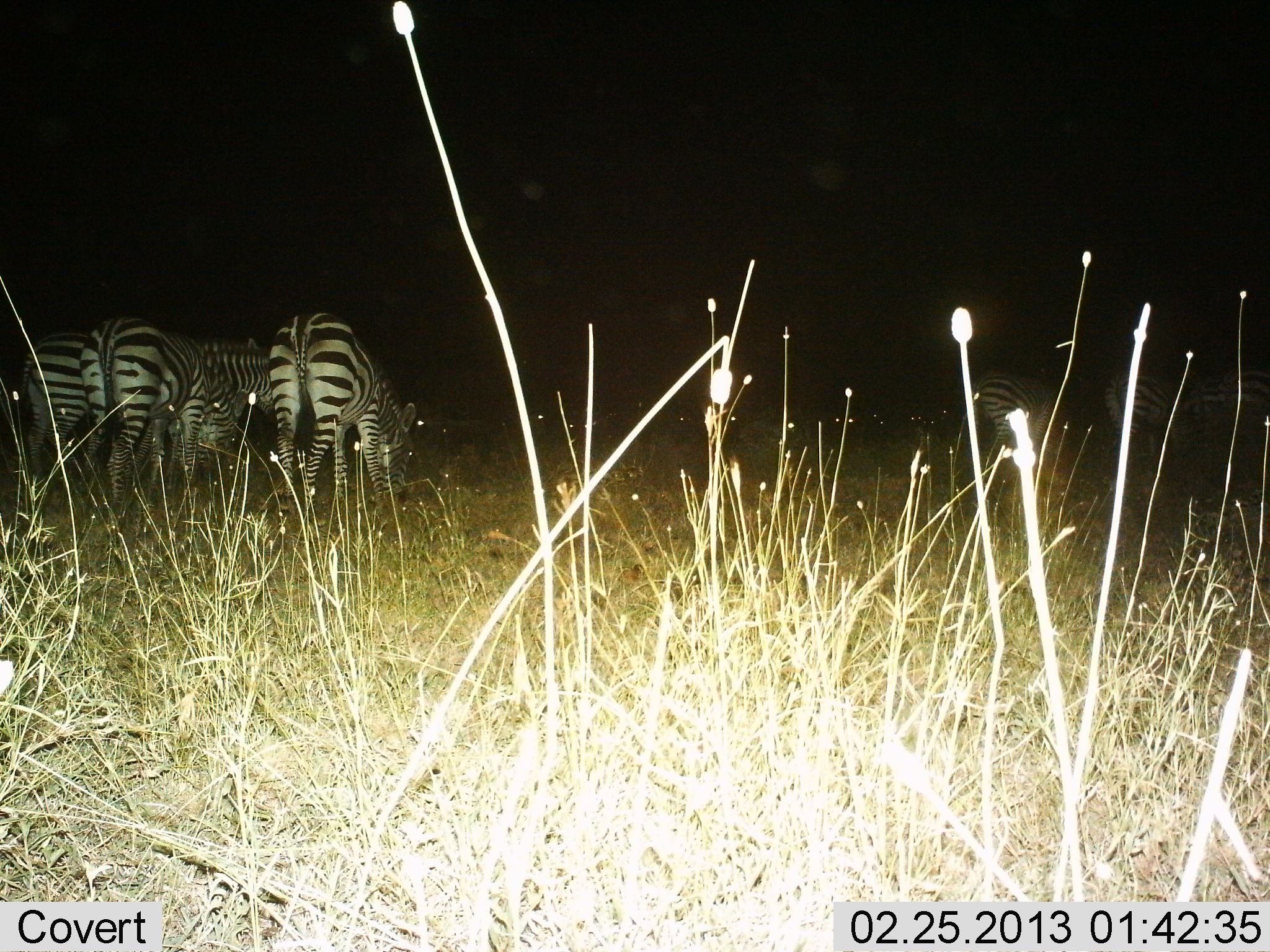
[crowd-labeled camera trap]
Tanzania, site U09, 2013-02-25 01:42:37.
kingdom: Animalia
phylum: Chordata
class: Mammalia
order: Perissodactyla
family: Equidae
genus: Equus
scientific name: Equus quagga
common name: plains zebra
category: zebra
Zebra (plains zebra) (Equus quagga), count 5. Behavior (volunteer vote fractions): standing 39%, resting 0%, moving 7%, interacting 2%. Young present (vote fraction): 0%. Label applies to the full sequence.